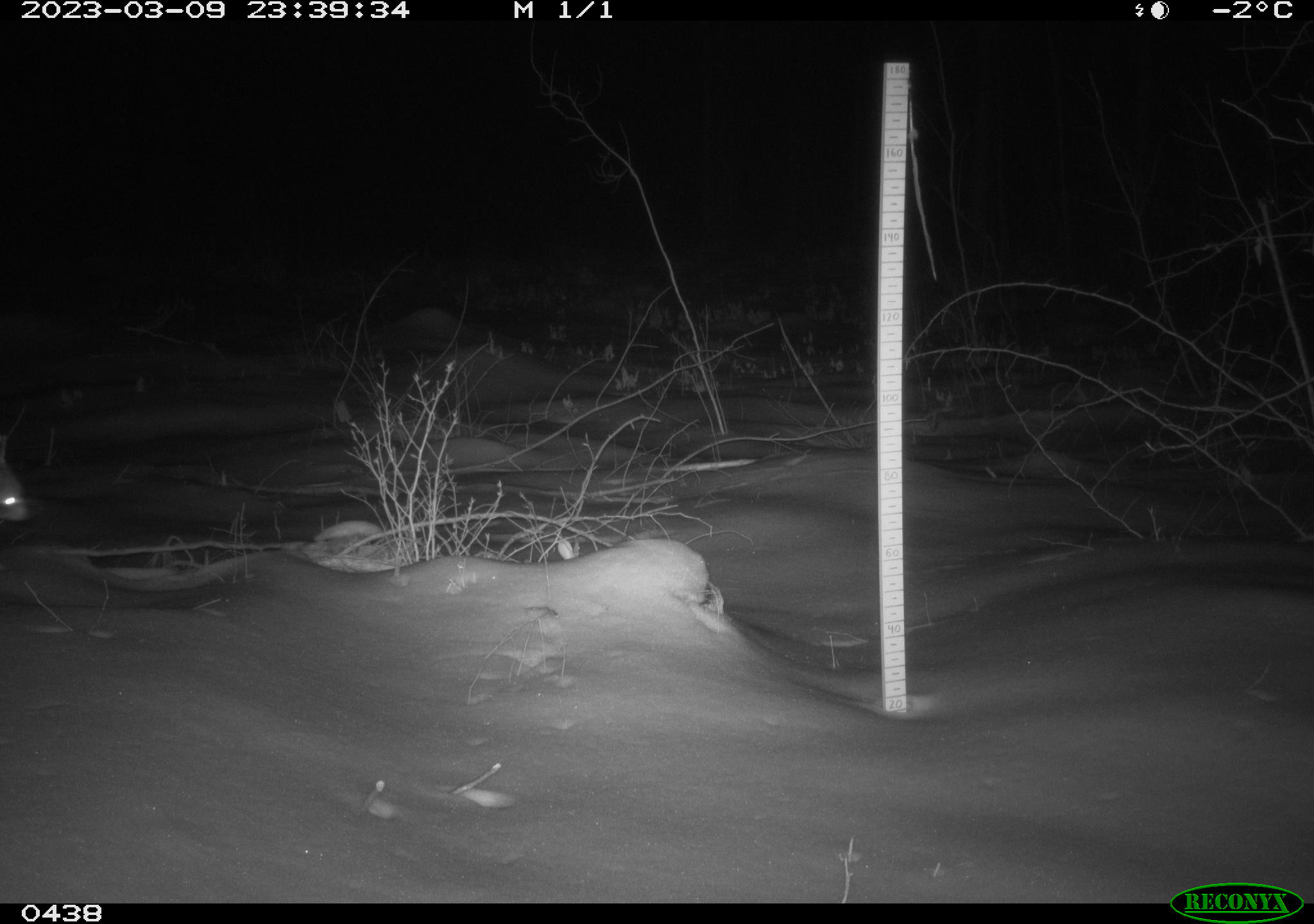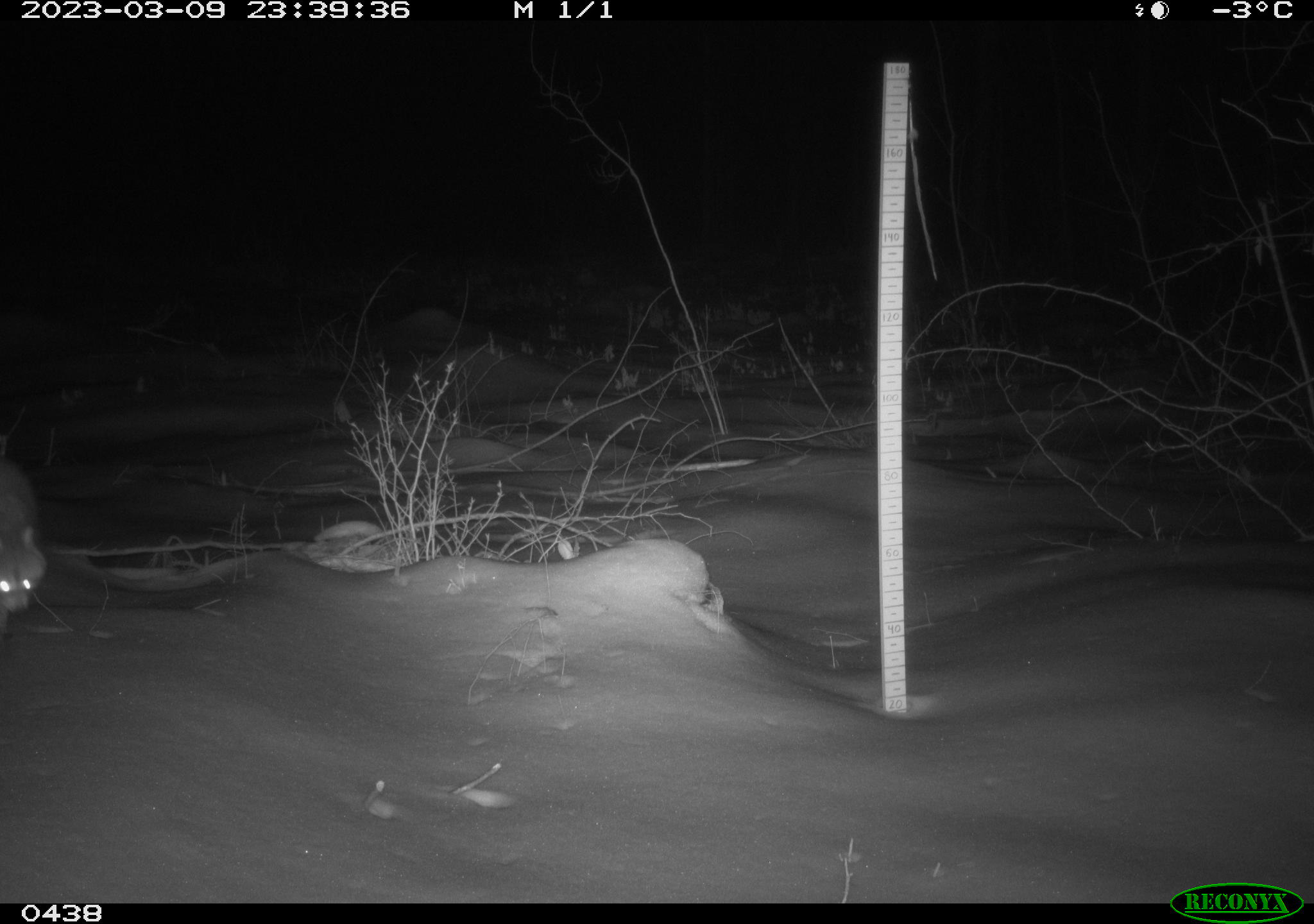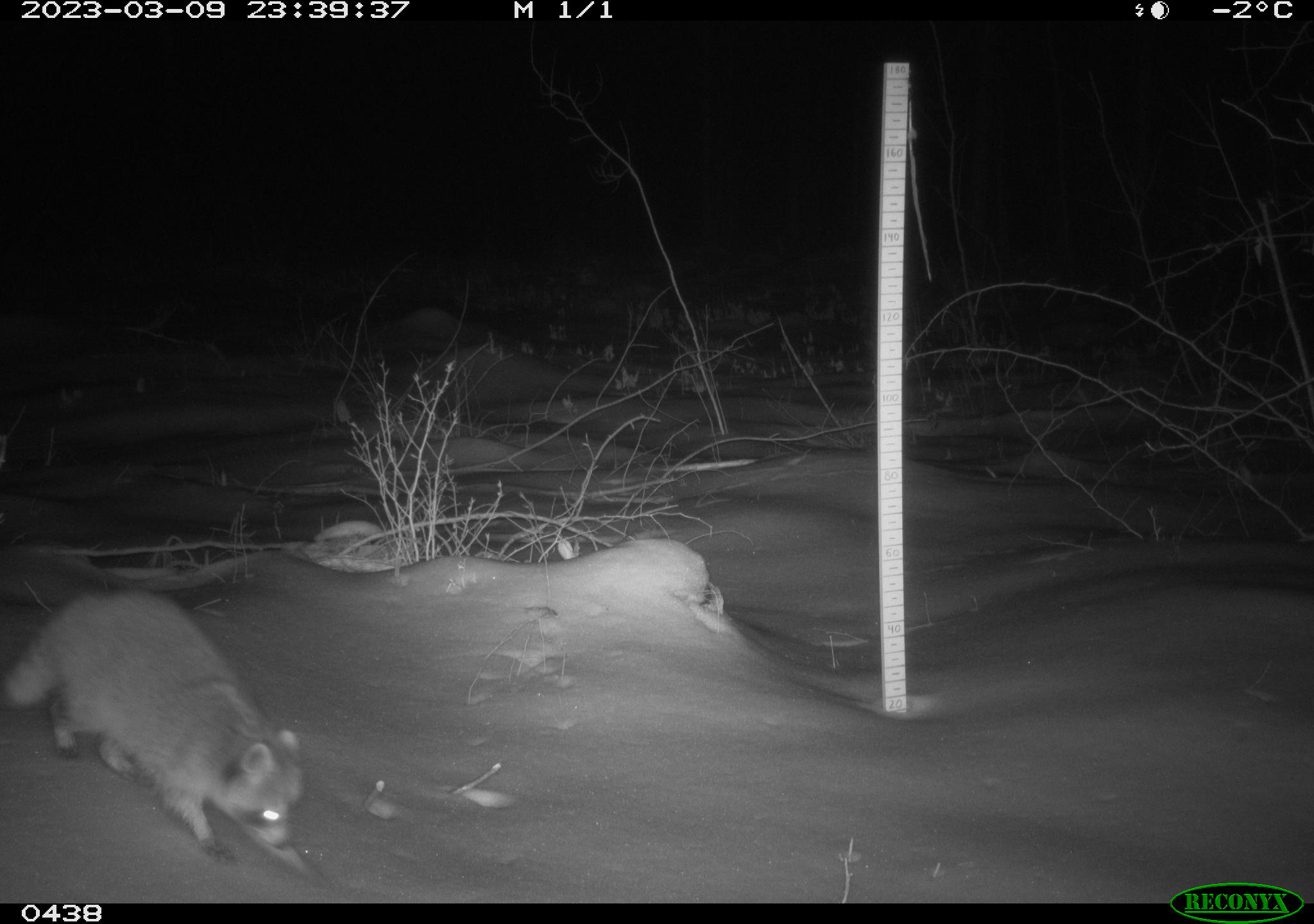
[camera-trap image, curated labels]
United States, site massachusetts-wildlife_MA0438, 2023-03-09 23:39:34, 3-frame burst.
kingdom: Animalia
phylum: Chordata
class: Mammalia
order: Carnivora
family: Procyonidae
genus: Procyon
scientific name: Procyon lotor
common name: raccoon